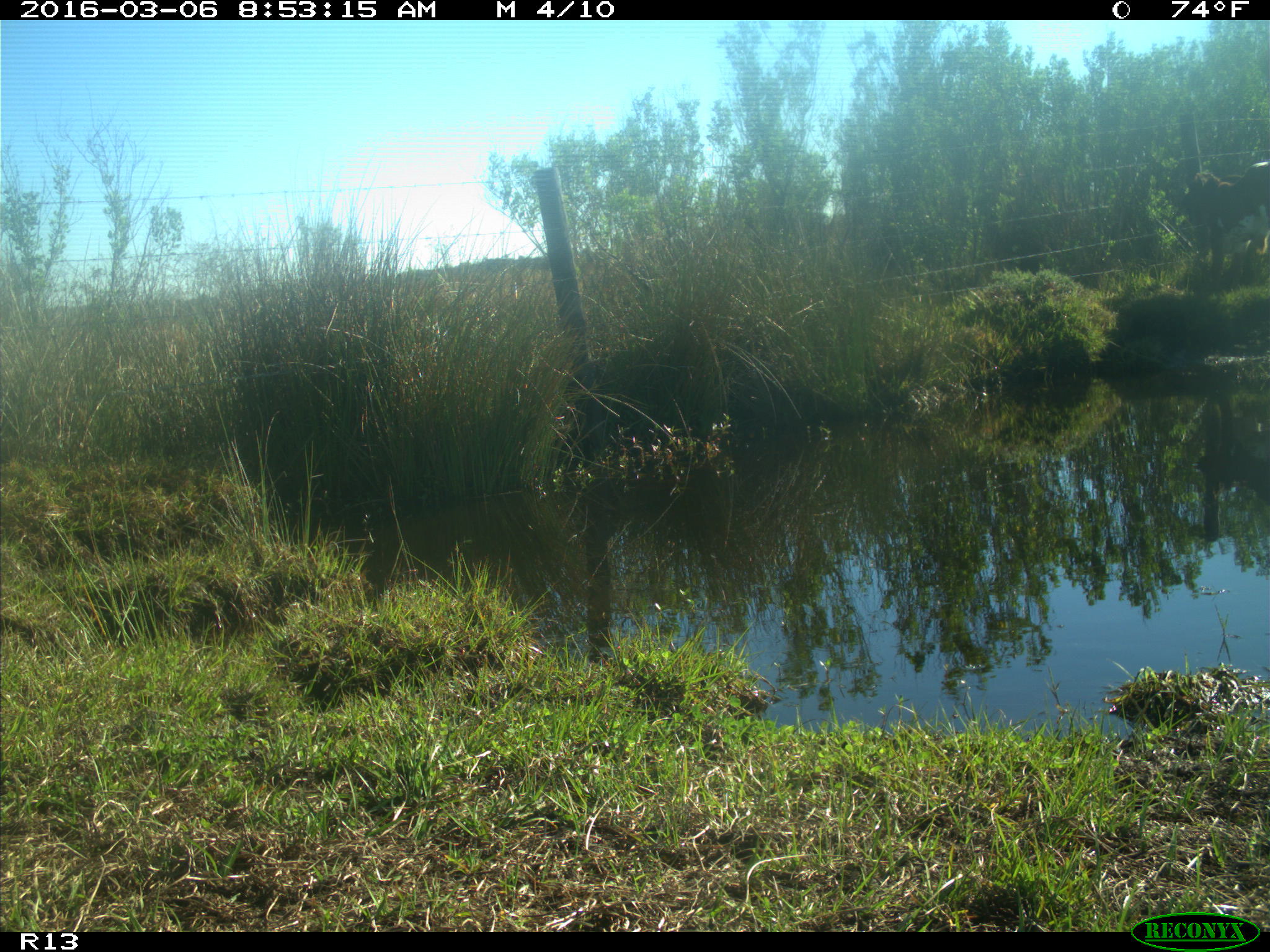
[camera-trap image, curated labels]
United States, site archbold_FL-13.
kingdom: Animalia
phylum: Chordata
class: Mammalia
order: Artiodactyla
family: Bovidae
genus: Bos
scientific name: Bos taurus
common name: domestic cow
Bos taurus (domestic cow).